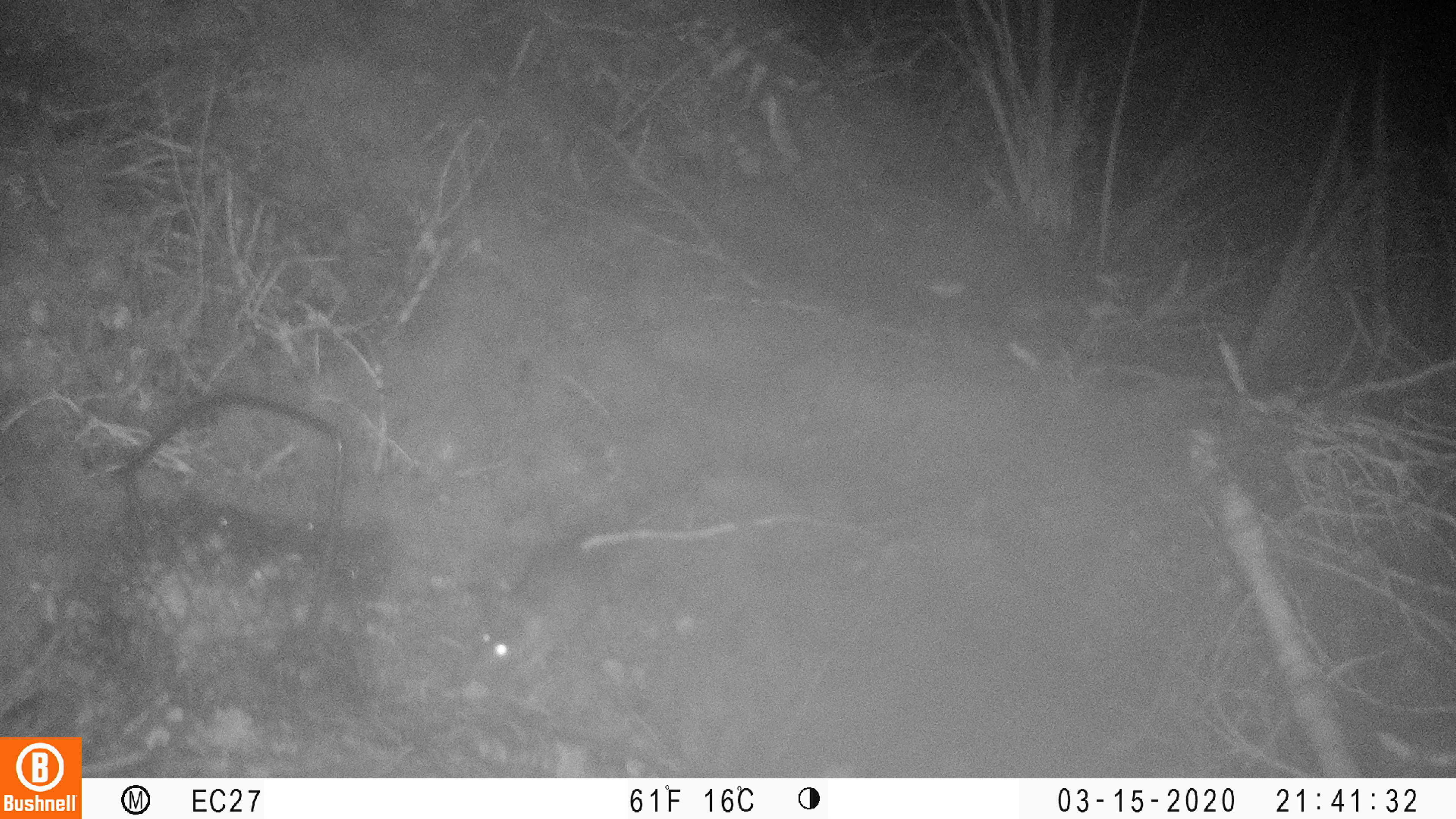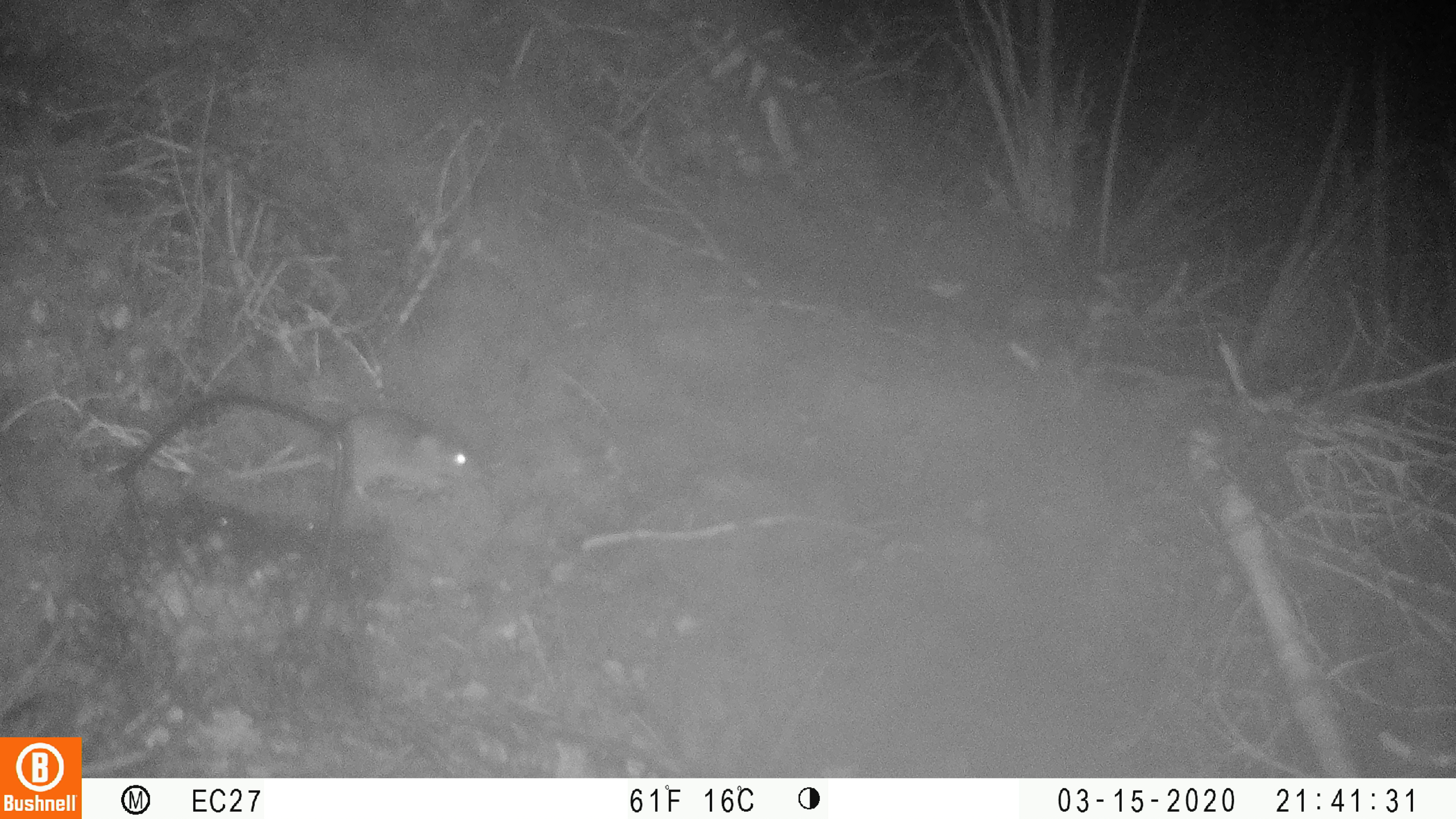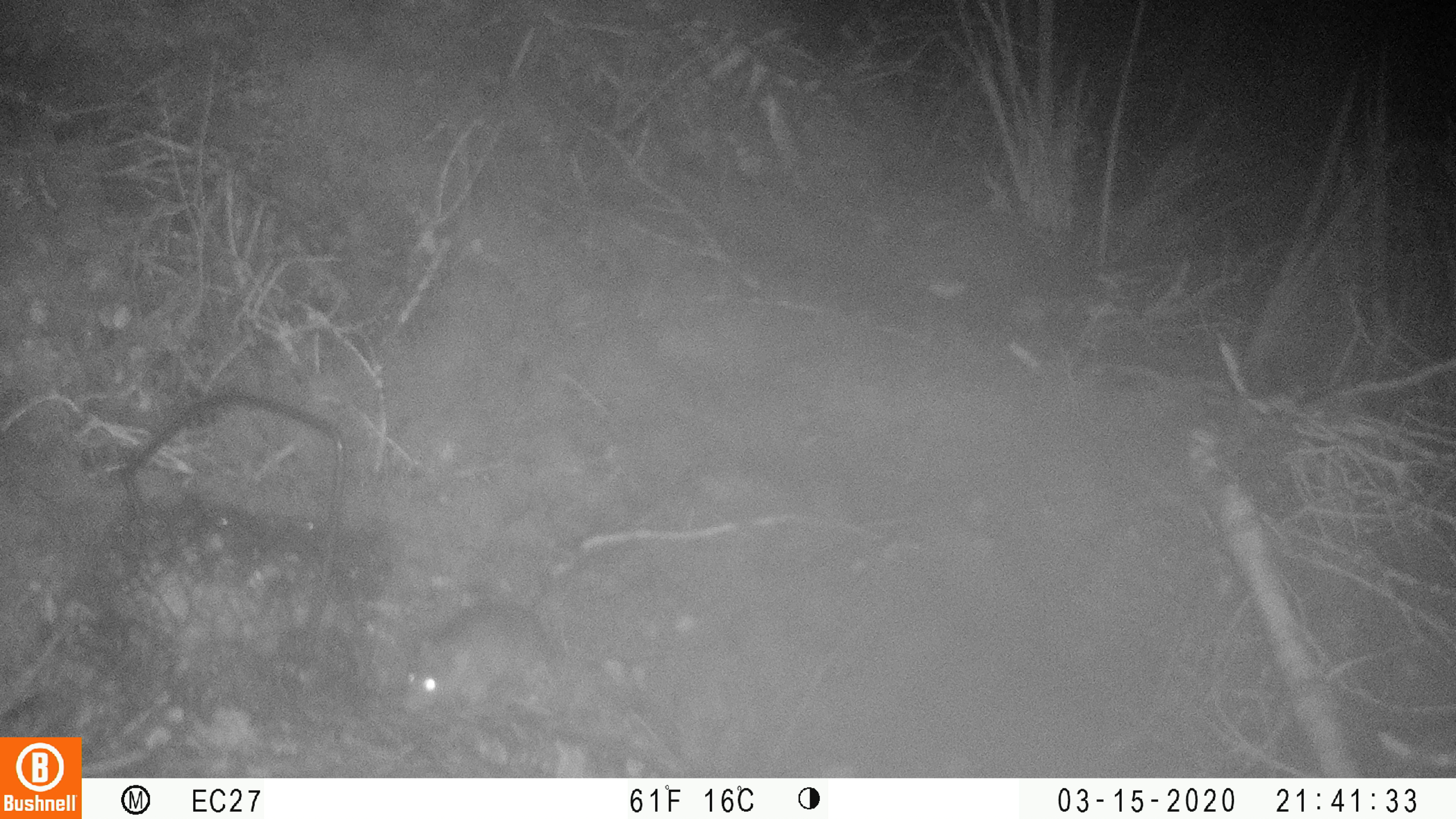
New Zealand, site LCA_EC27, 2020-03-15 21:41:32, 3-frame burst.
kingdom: Animalia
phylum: Chordata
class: Mammalia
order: Rodentia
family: Muridae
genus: Mus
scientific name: Mus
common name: mouse